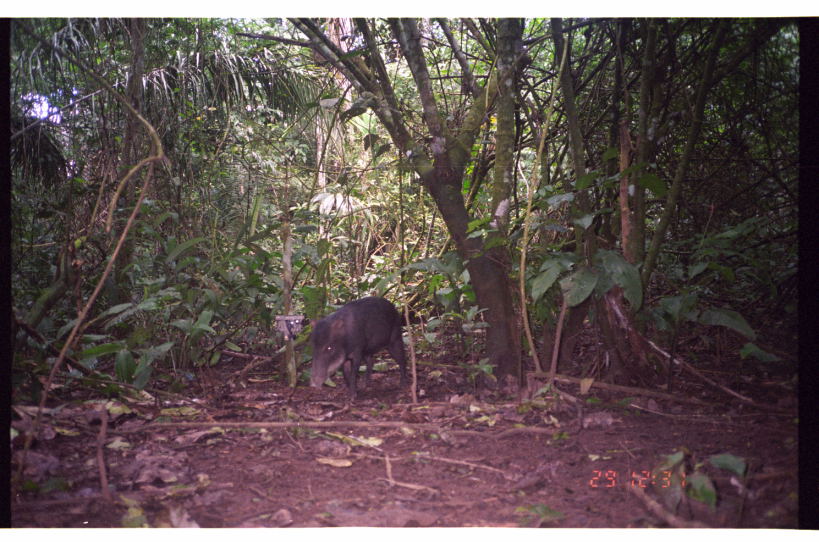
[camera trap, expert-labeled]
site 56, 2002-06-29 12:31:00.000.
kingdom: Animalia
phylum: Chordata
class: Mammalia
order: Artiodactyla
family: Tayassuidae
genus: Tayassu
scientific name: Tayassu pecari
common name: white-lipped peccary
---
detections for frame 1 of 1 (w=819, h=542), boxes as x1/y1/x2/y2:
tayassu pecari: 306/295/410/403